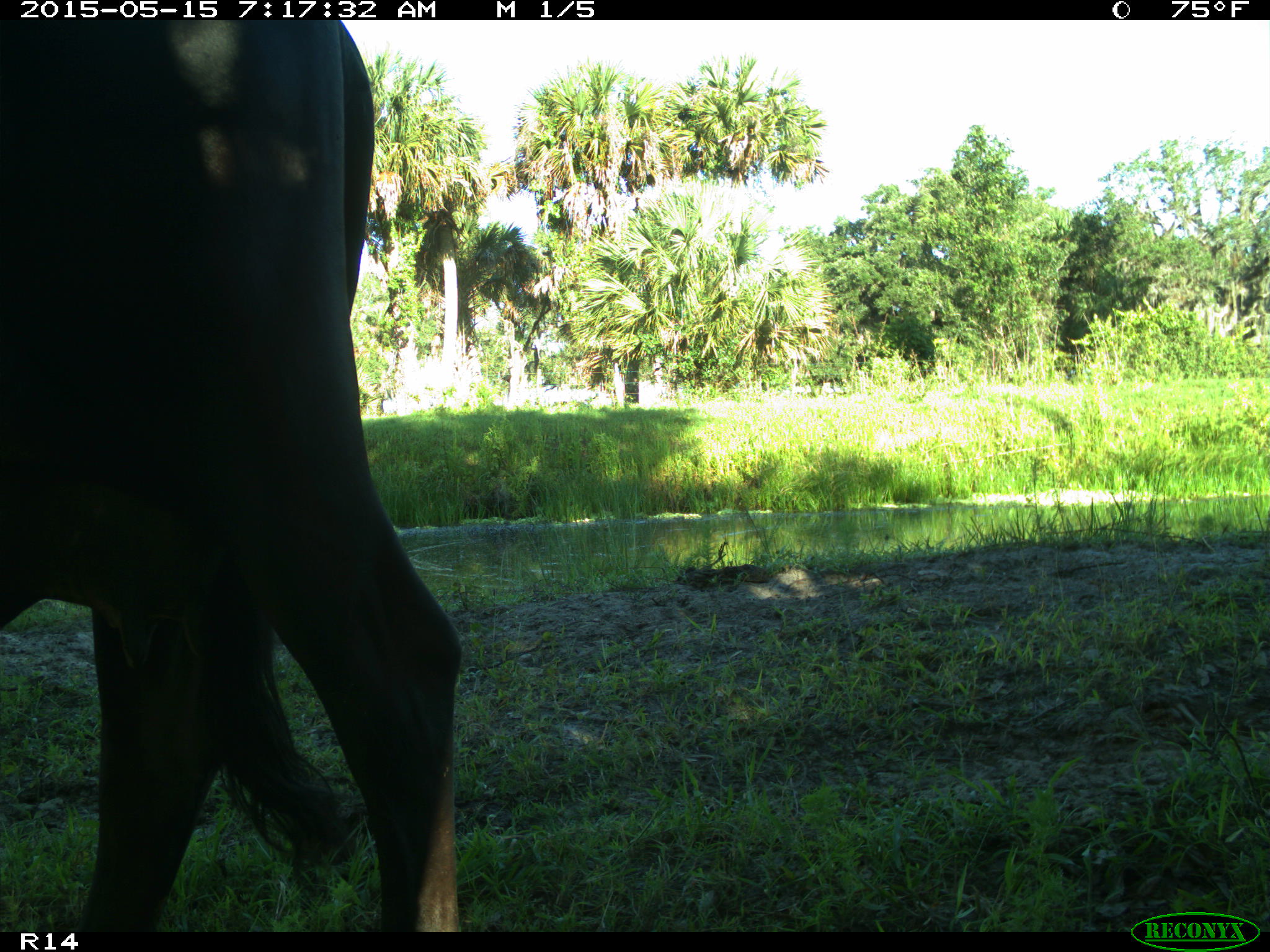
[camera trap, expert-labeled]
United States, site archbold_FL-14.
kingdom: Animalia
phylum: Chordata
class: Mammalia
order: Artiodactyla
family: Bovidae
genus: Bos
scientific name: Bos taurus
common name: domestic cow